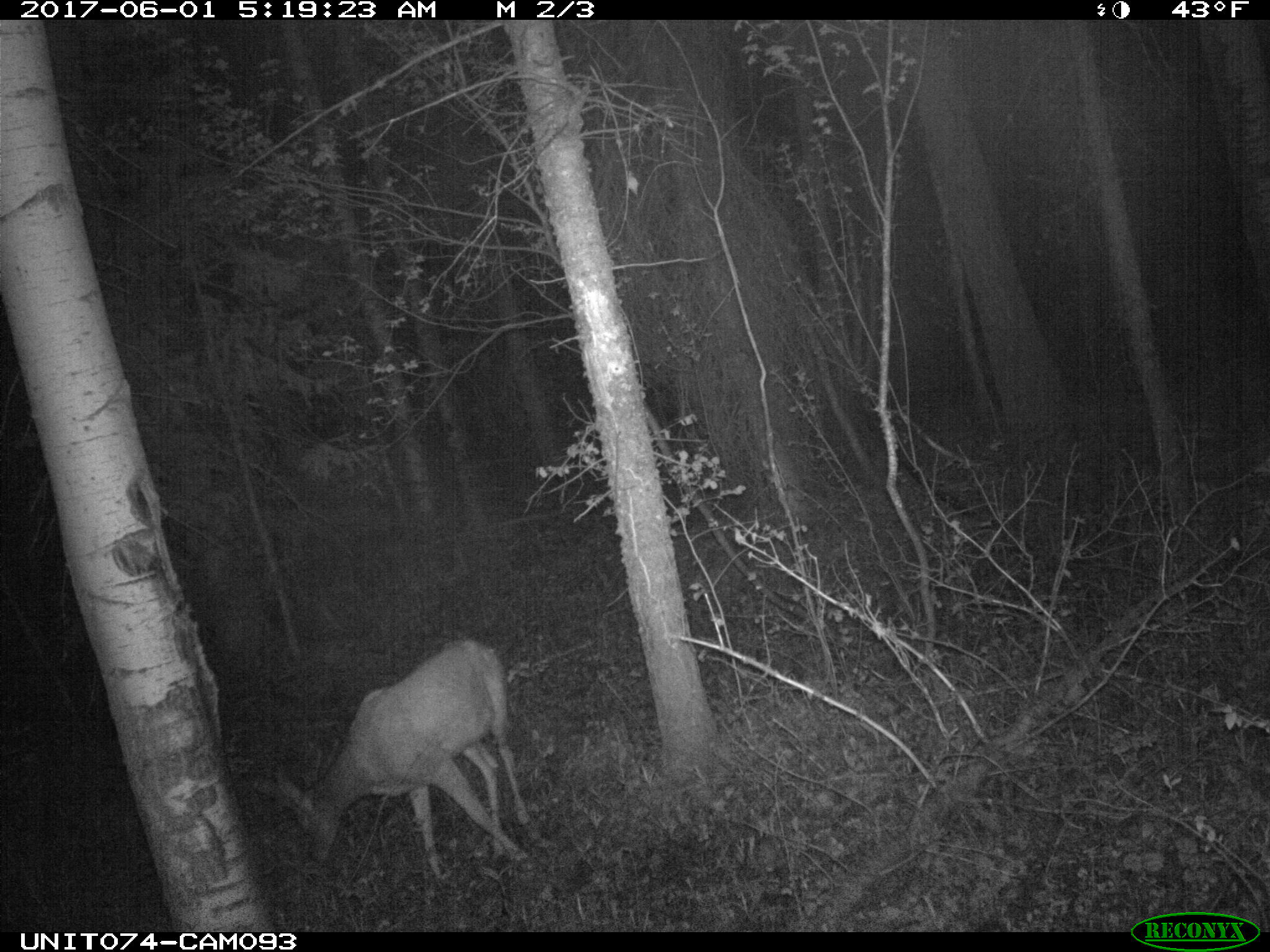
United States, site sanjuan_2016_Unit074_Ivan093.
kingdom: Animalia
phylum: Chordata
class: Mammalia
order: Artiodactyla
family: Cervidae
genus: Odocoileus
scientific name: Odocoileus hemionus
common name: mule deer